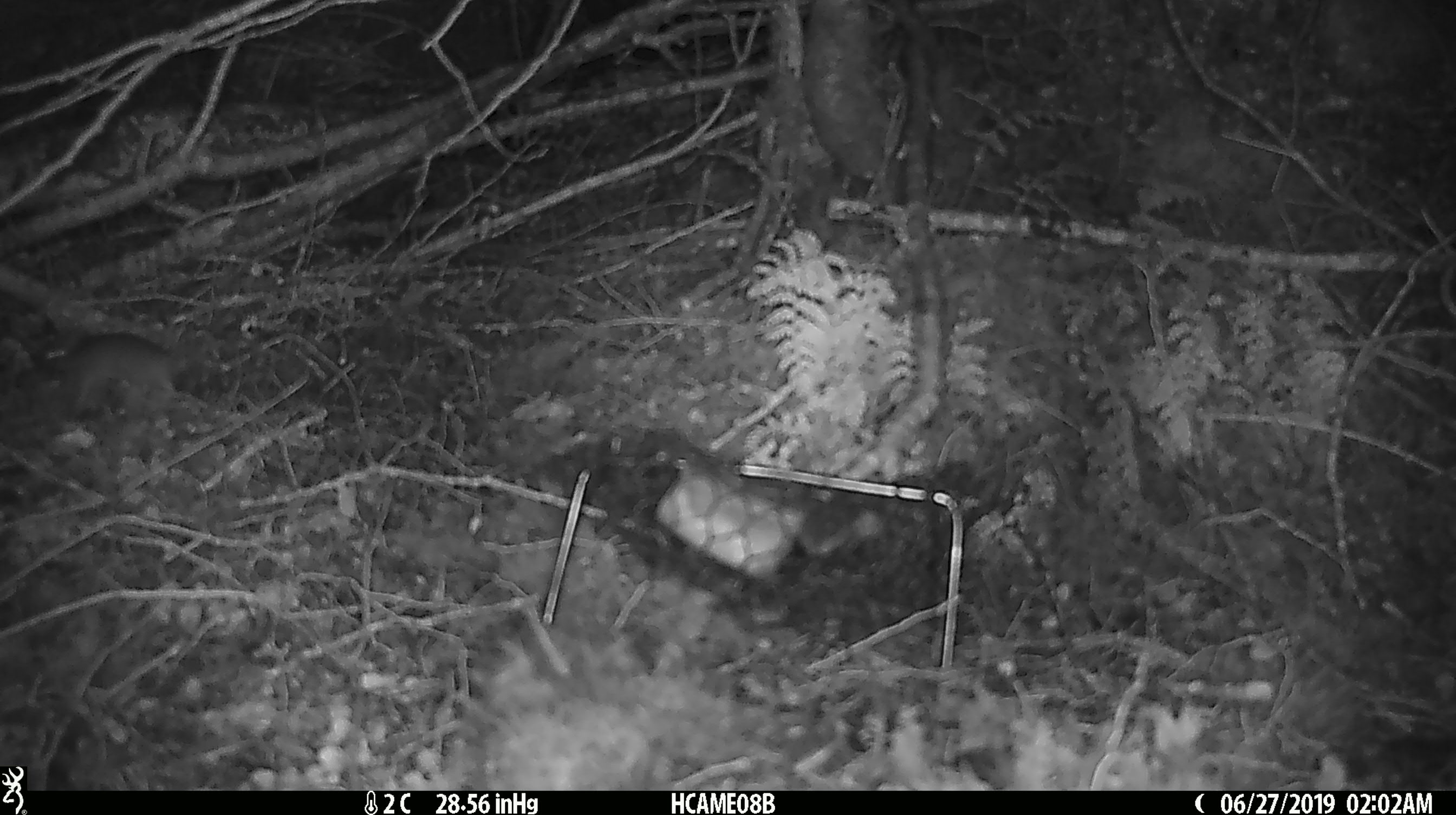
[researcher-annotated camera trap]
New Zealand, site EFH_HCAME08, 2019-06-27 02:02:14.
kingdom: Animalia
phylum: Chordata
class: Mammalia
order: Rodentia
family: Muridae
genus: Mus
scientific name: Mus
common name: mouse